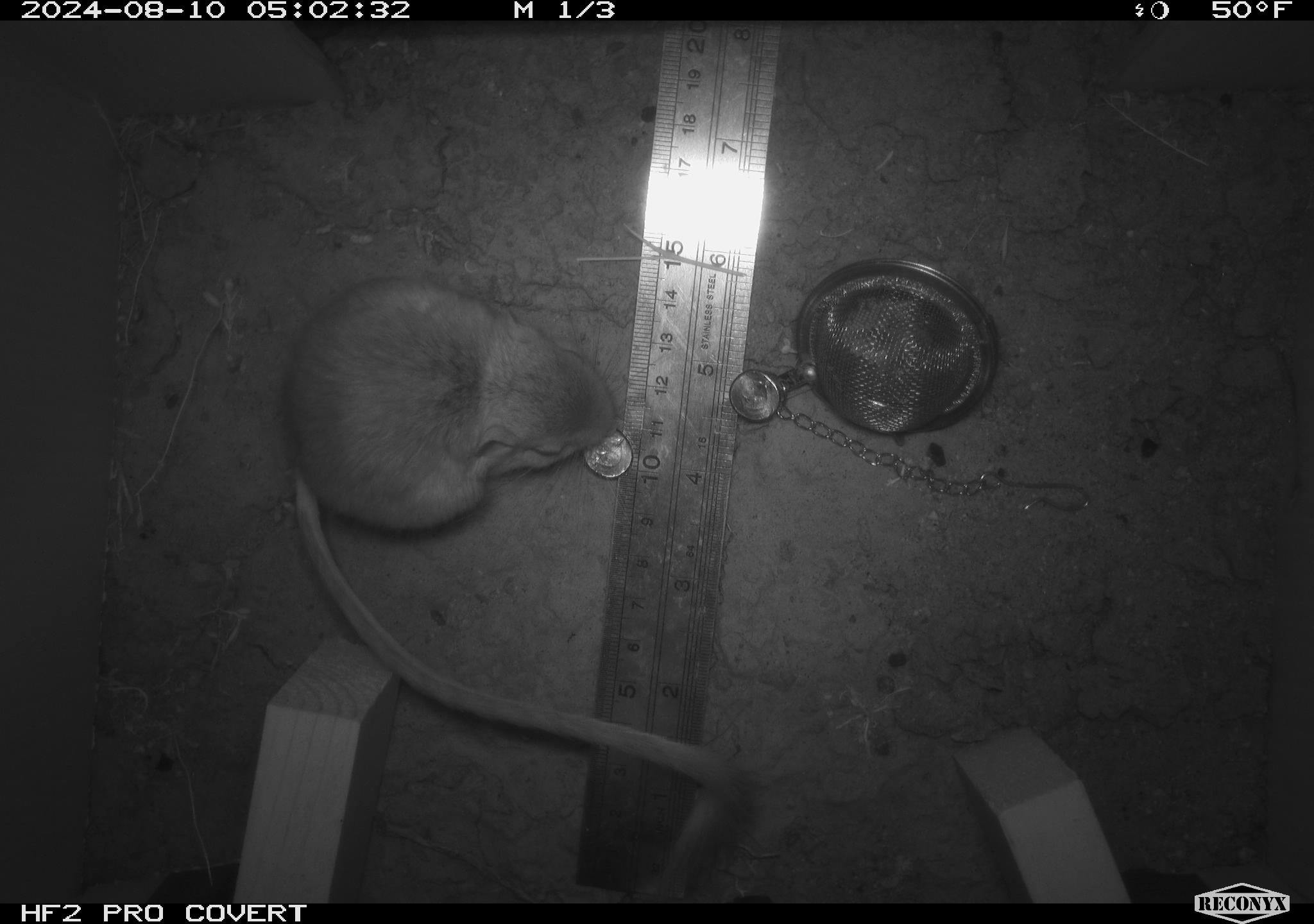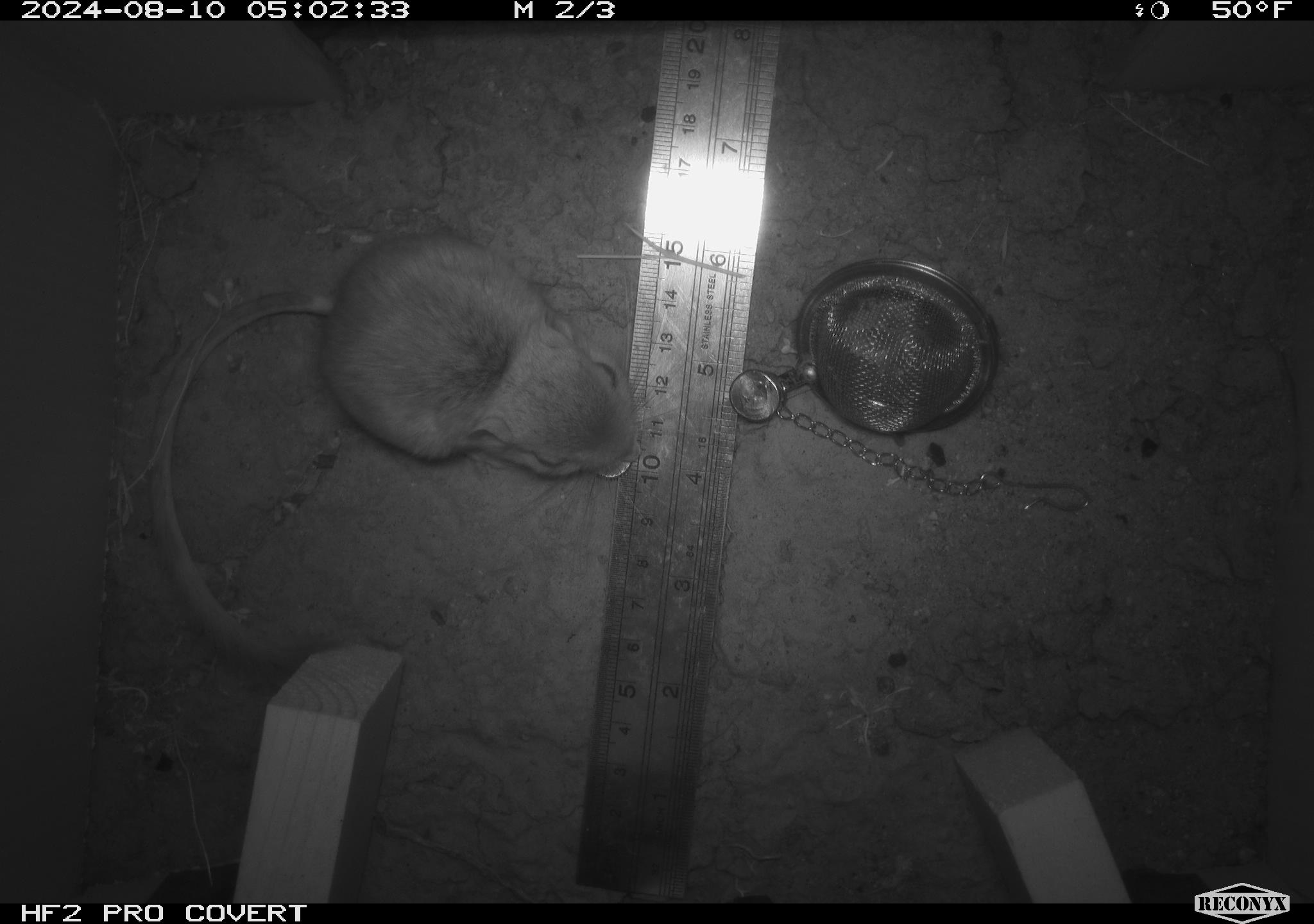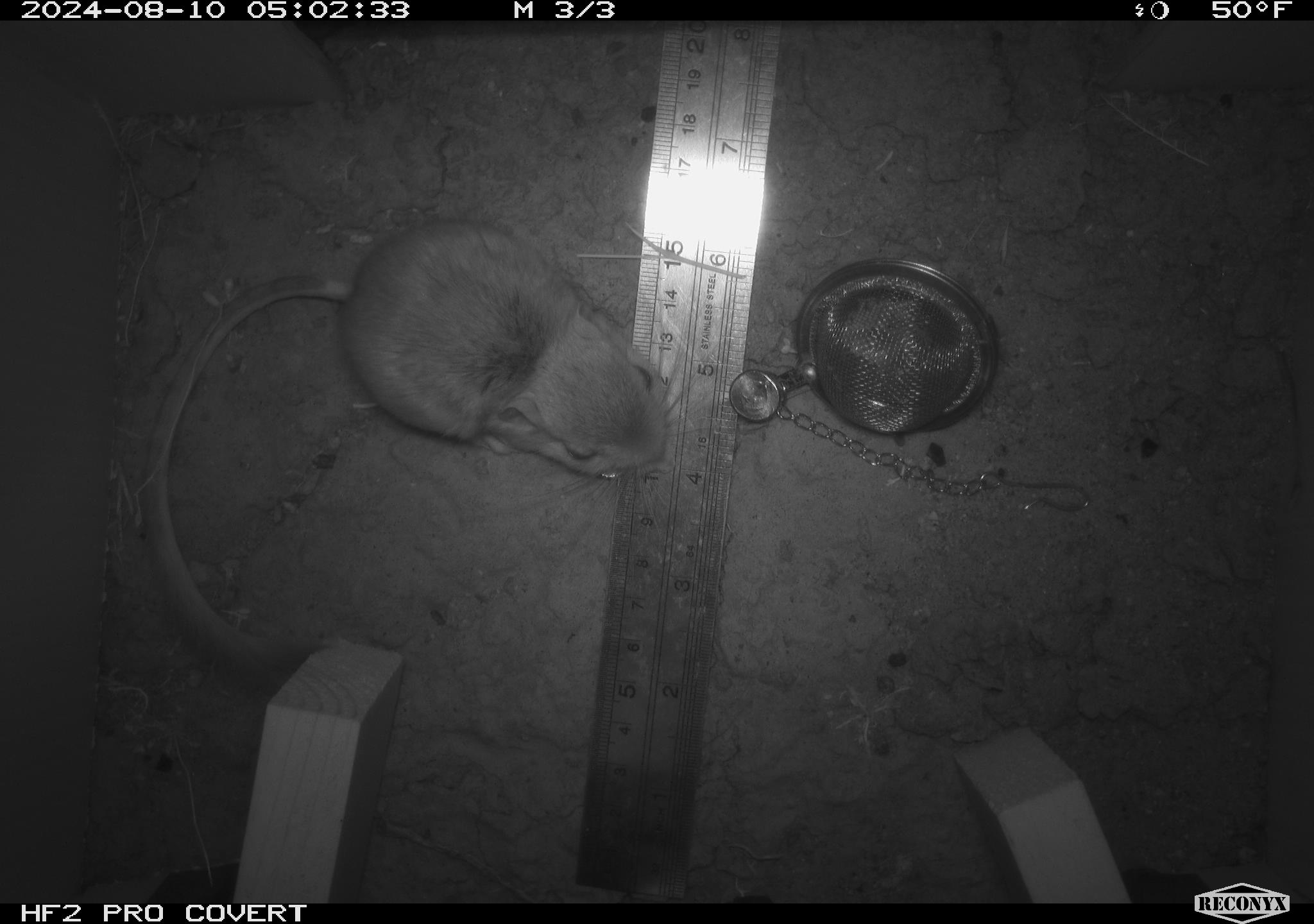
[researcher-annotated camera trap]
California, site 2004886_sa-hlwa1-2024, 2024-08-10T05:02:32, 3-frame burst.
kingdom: Animalia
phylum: Chordata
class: Mammalia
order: Rodentia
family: Heteromyidae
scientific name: Heteromyidae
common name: kangaroo rats and pocket mice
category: heteromyidae family